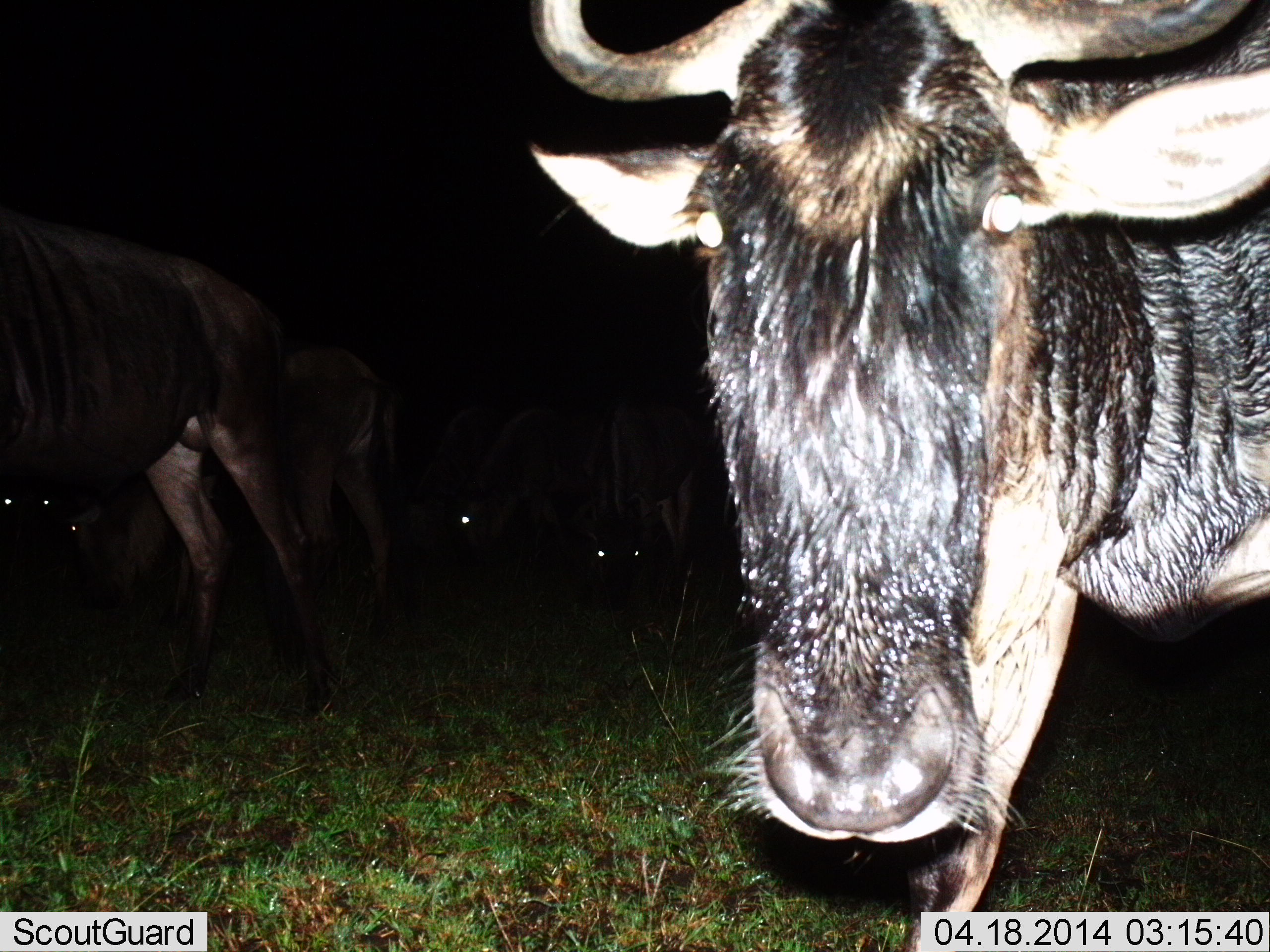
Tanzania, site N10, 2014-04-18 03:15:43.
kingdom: Animalia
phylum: Chordata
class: Mammalia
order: Artiodactyla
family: Bovidae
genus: Connochaetes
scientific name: Connochaetes taurinus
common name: blue wildebeest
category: wildebeest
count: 6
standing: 90%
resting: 0%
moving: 10%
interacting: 0%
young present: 0%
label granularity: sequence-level